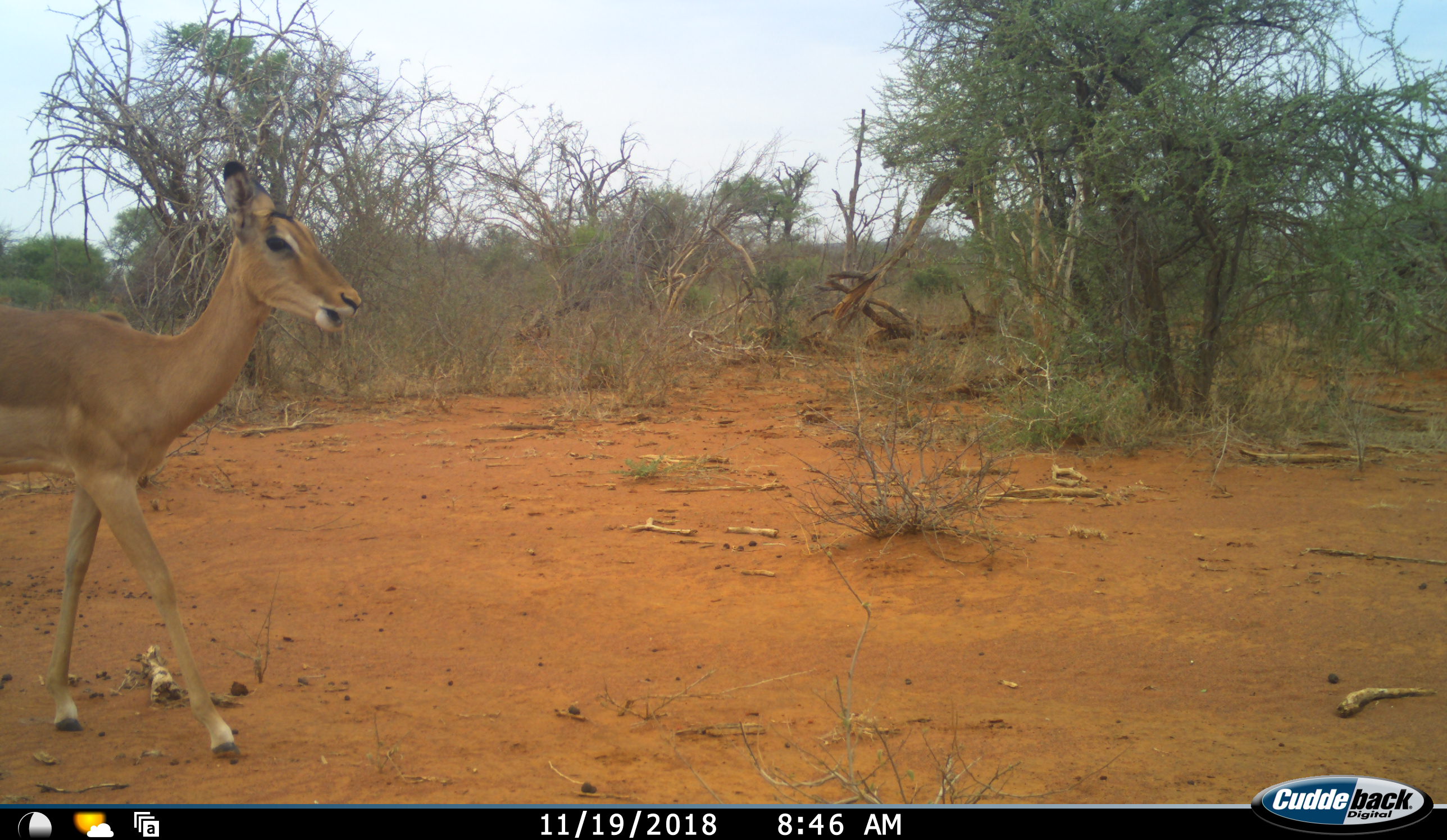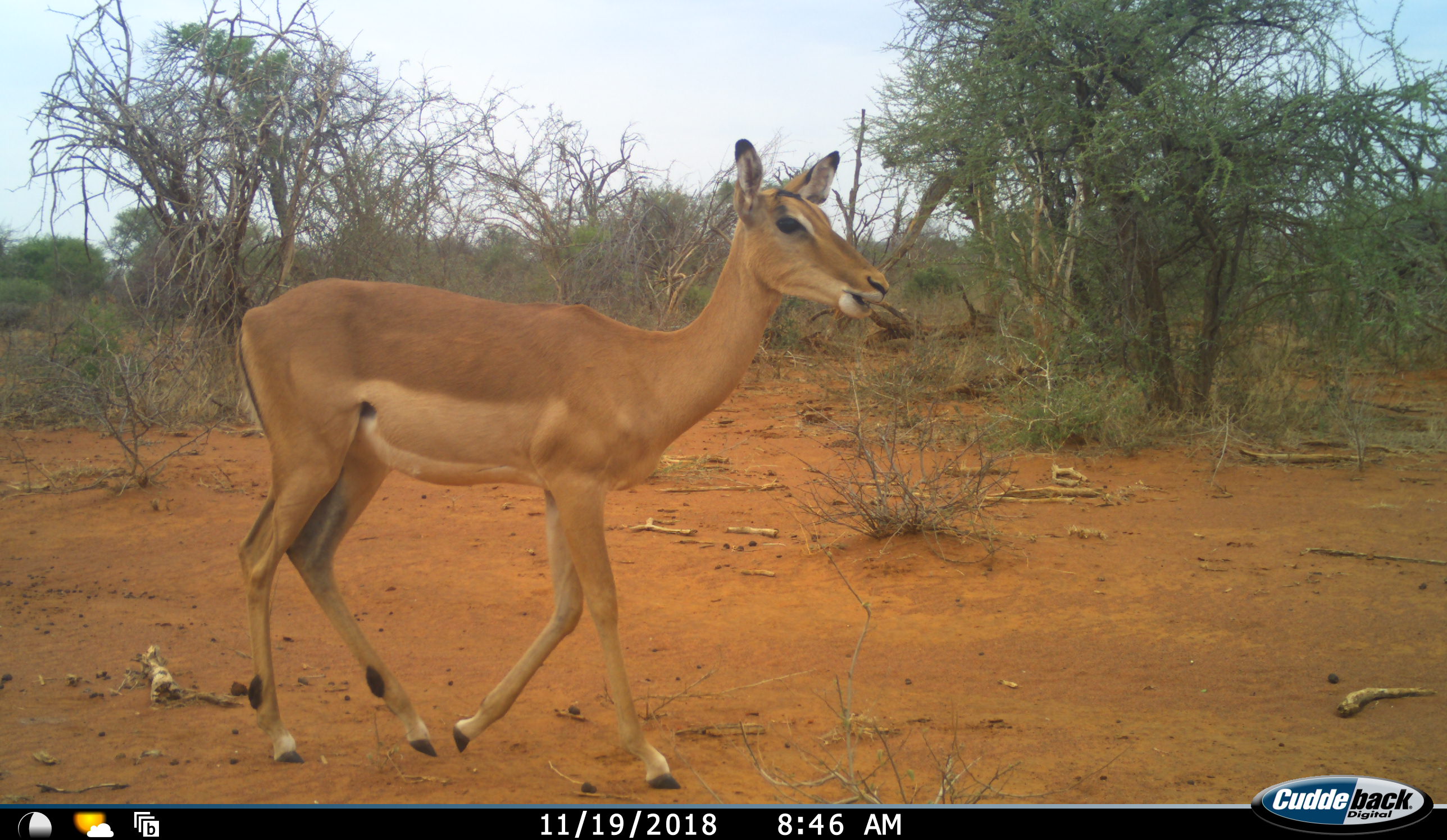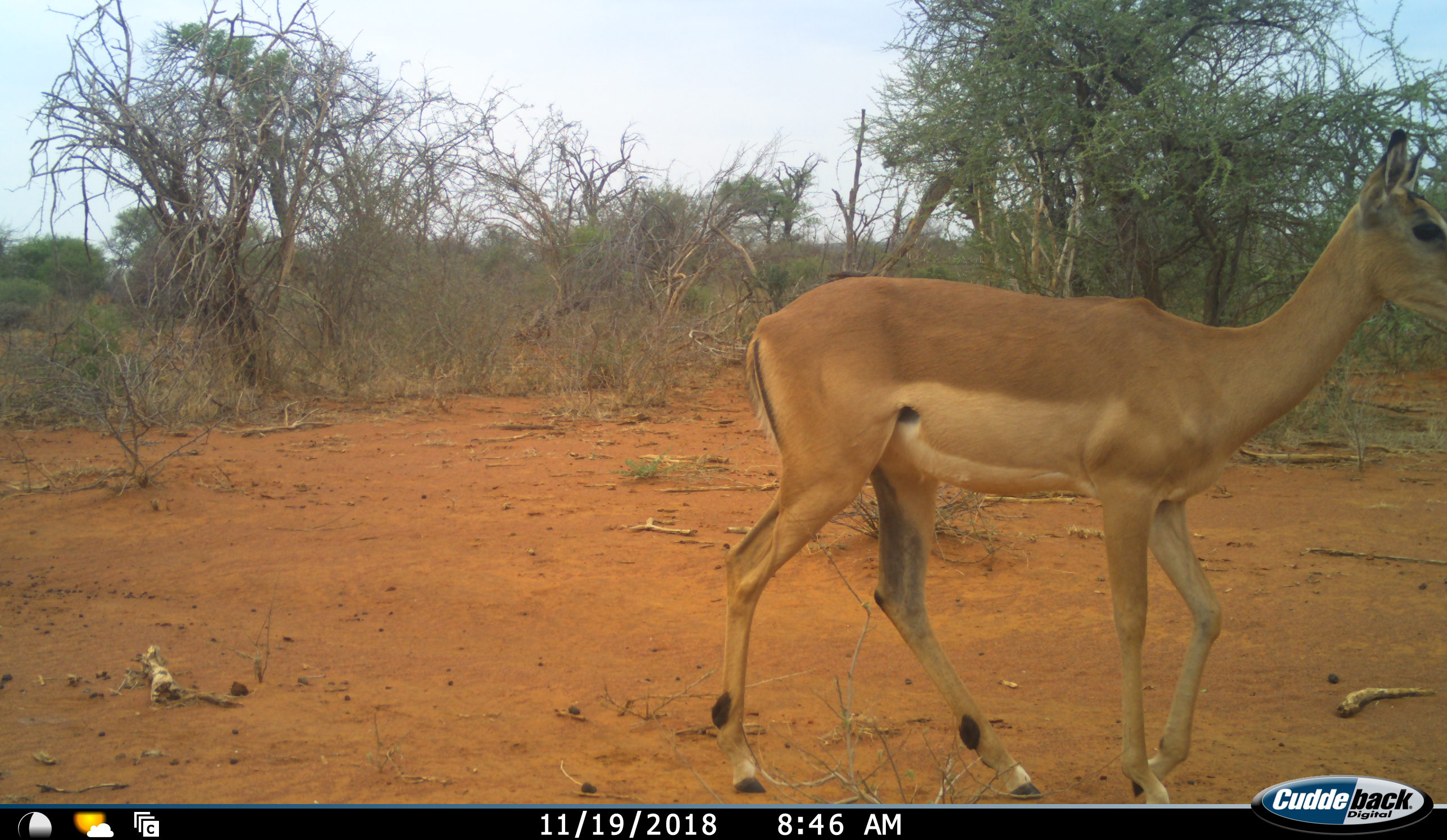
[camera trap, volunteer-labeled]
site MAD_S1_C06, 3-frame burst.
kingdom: Animalia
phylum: Chordata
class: Mammalia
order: Artiodactyla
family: Bovidae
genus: Aepyceros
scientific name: Aepyceros melampus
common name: impala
Impala (Aepyceros melampus), count 1. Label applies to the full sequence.